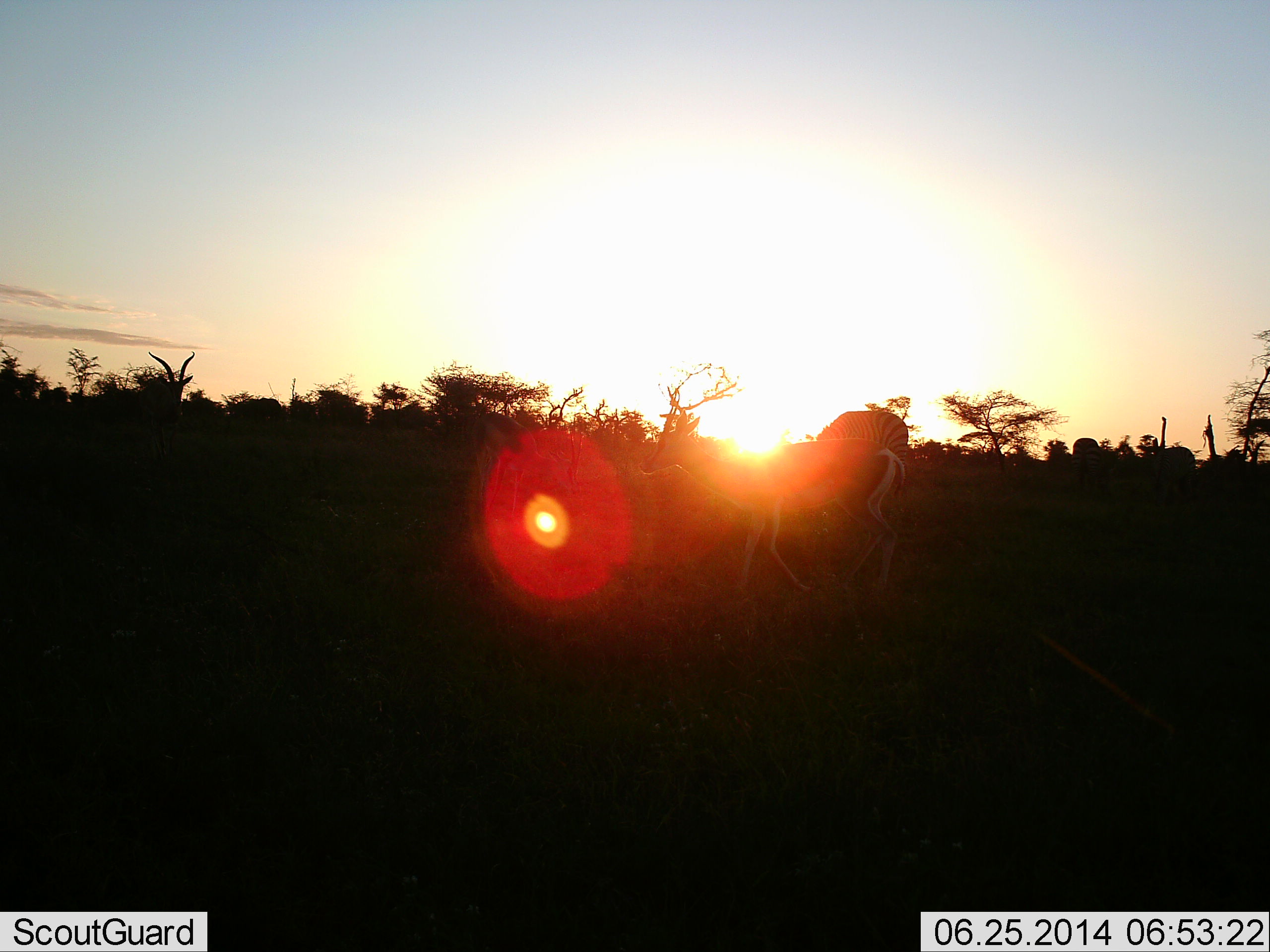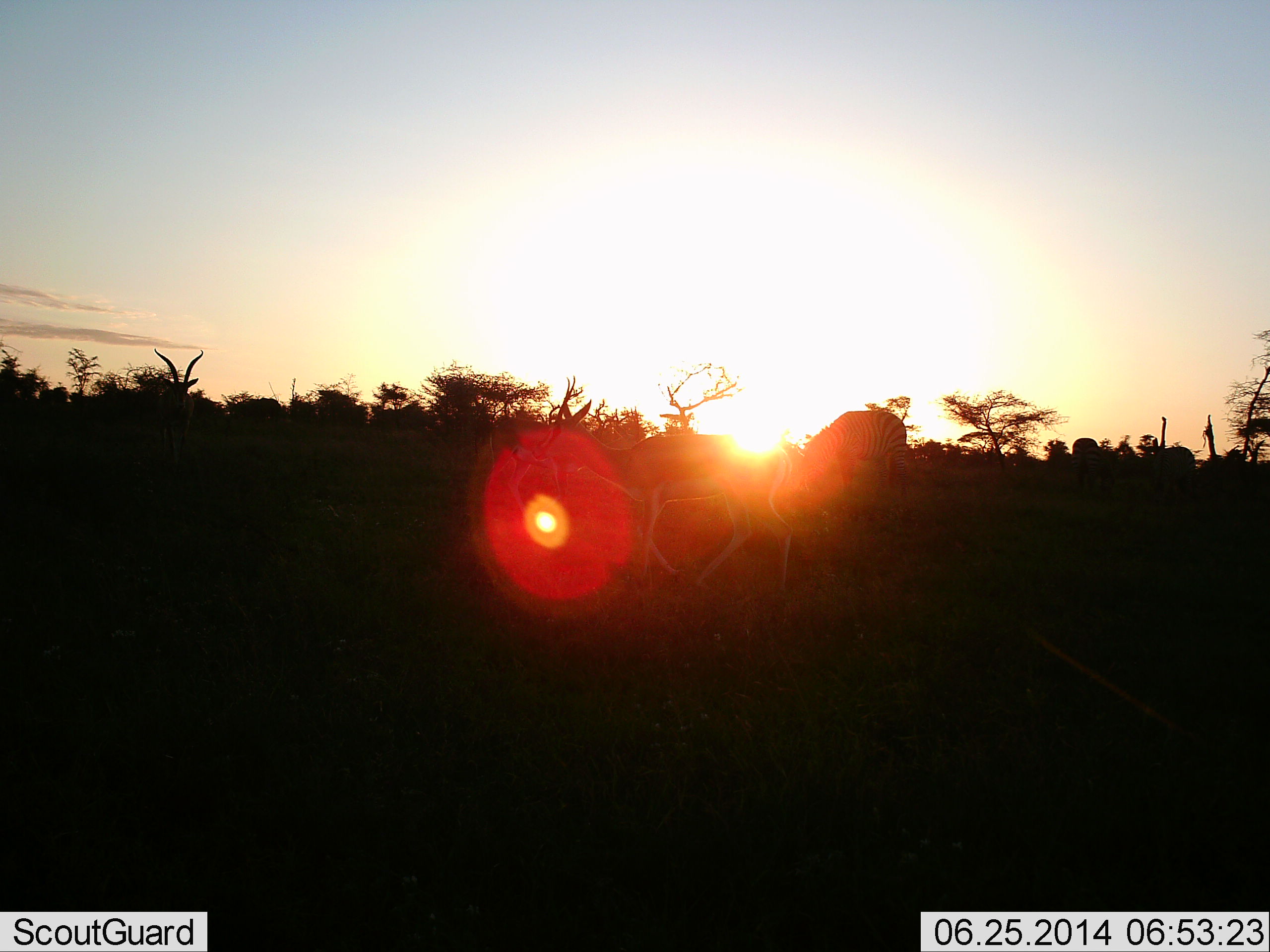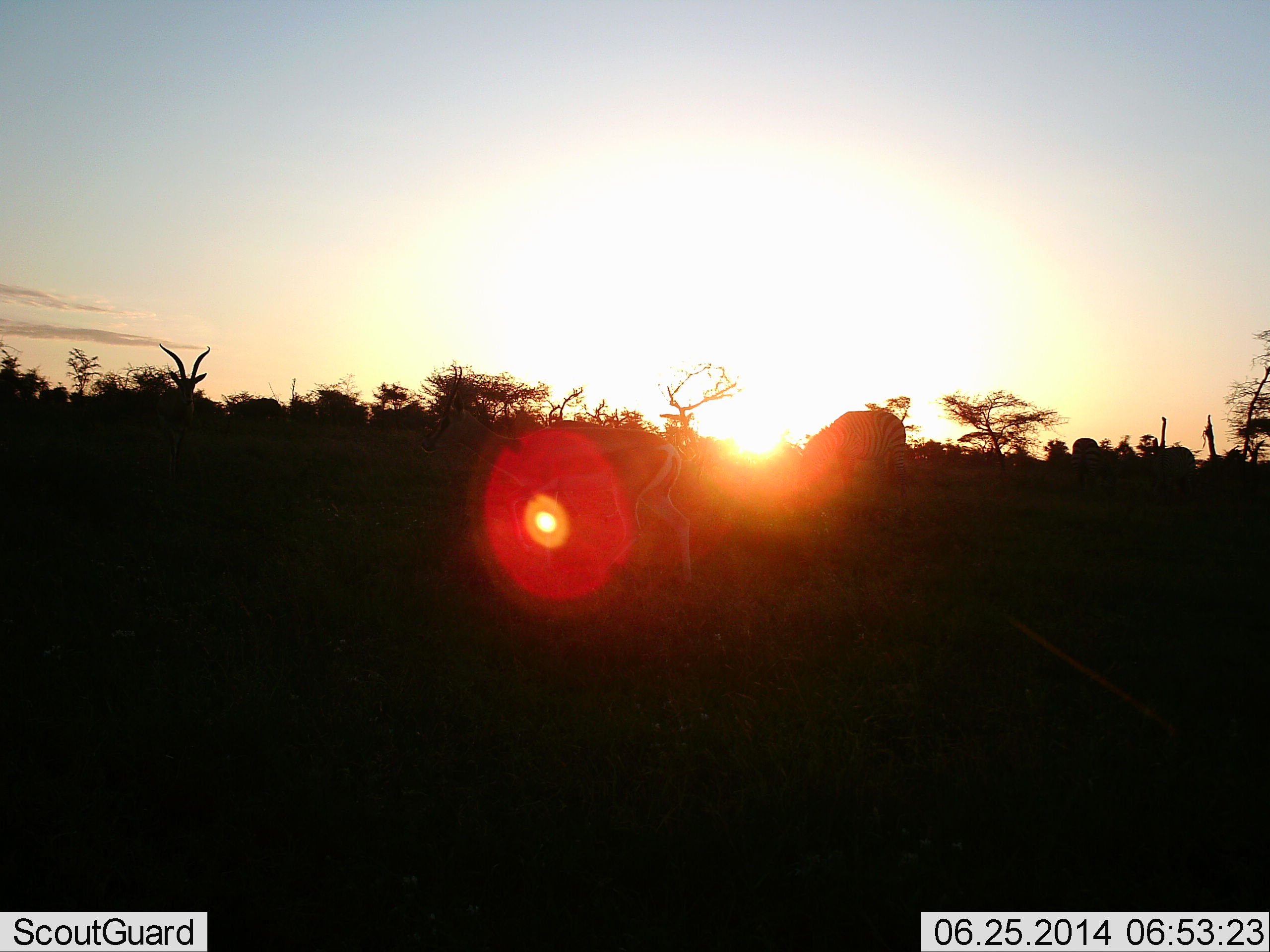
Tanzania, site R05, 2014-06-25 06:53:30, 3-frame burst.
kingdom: Animalia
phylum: Chordata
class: Mammalia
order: Artiodactyla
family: Bovidae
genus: Aepyceros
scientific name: Aepyceros melampus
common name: impala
Impala (Aepyceros melampus), count 3. Behavior (volunteer vote fractions): standing 44%, resting 0%, moving 78%, interacting 0%. Young present (vote fraction): 0%. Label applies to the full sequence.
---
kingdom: Animalia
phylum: Chordata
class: Mammalia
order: Perissodactyla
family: Equidae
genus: Equus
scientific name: Equus quagga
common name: plains zebra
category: zebra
Zebra (plains zebra) (Equus quagga), count 1. Behavior (volunteer vote fractions): standing 30%, resting 0%, moving 0%, interacting 0%. Young present (vote fraction): 0%. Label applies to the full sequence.